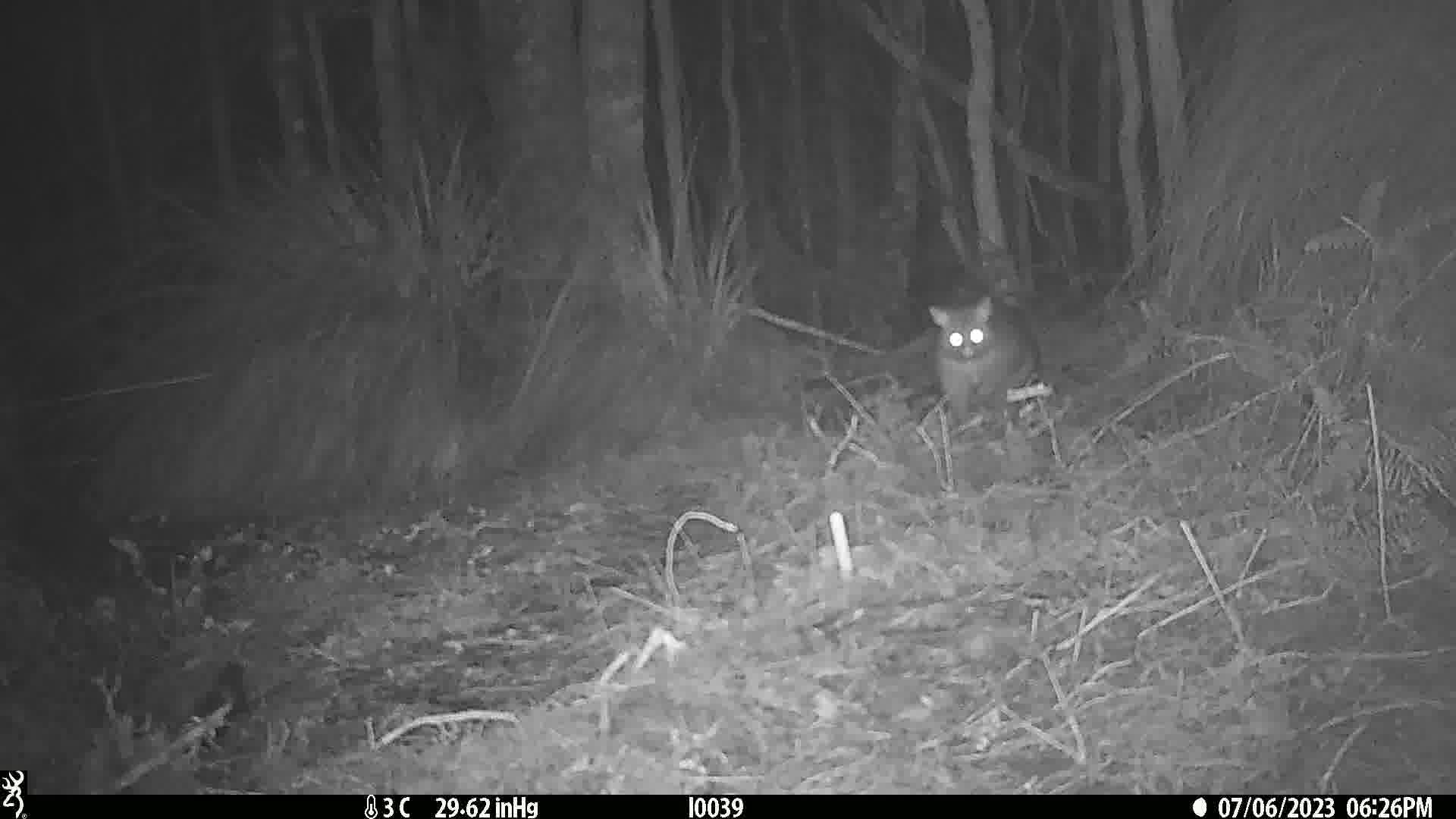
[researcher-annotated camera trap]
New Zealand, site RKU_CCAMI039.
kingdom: Animalia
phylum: Chordata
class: Mammalia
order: Diprotodontia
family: Phalangeridae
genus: Trichosurus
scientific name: Trichosurus vulpecula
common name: common brushtail possum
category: possum